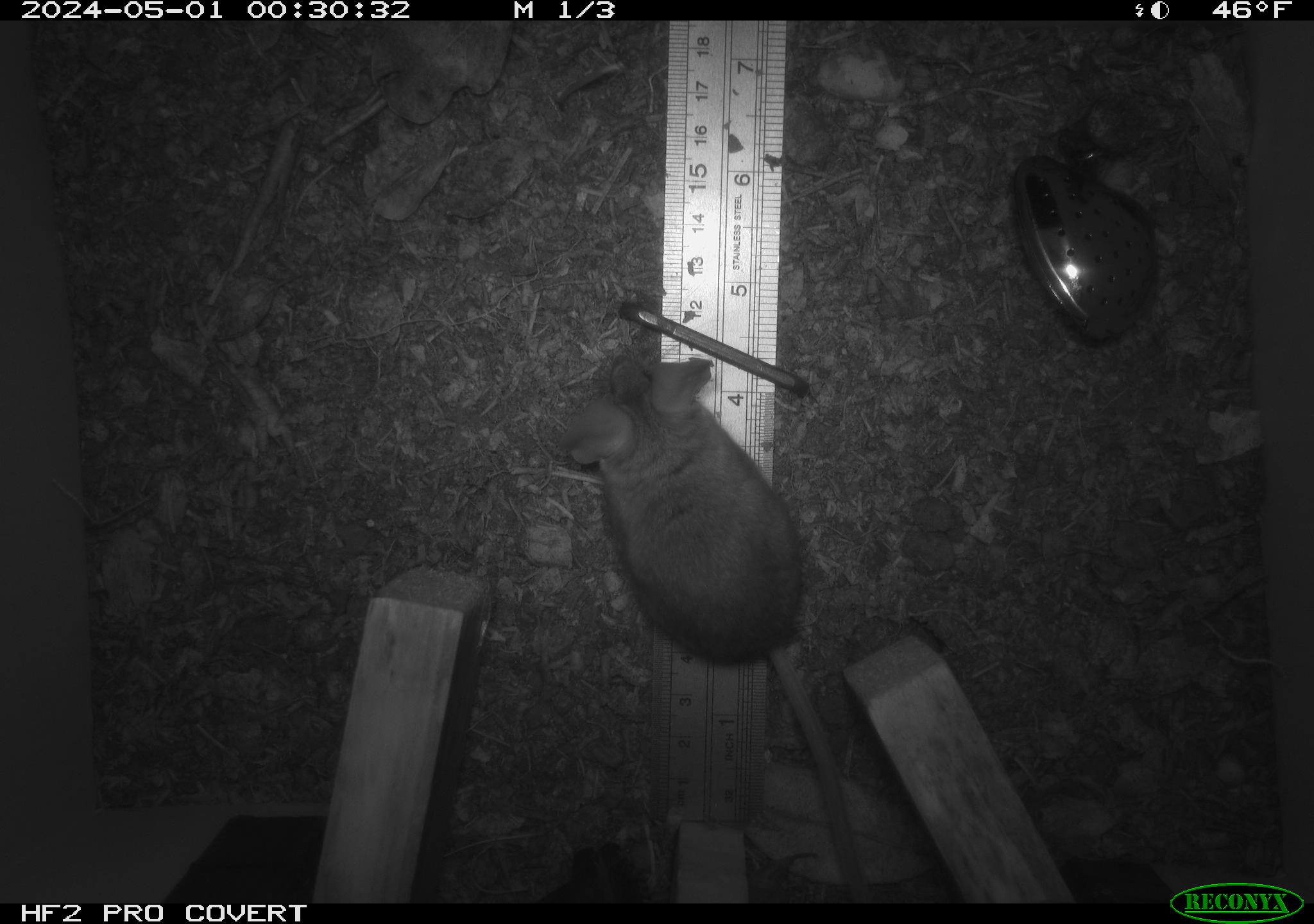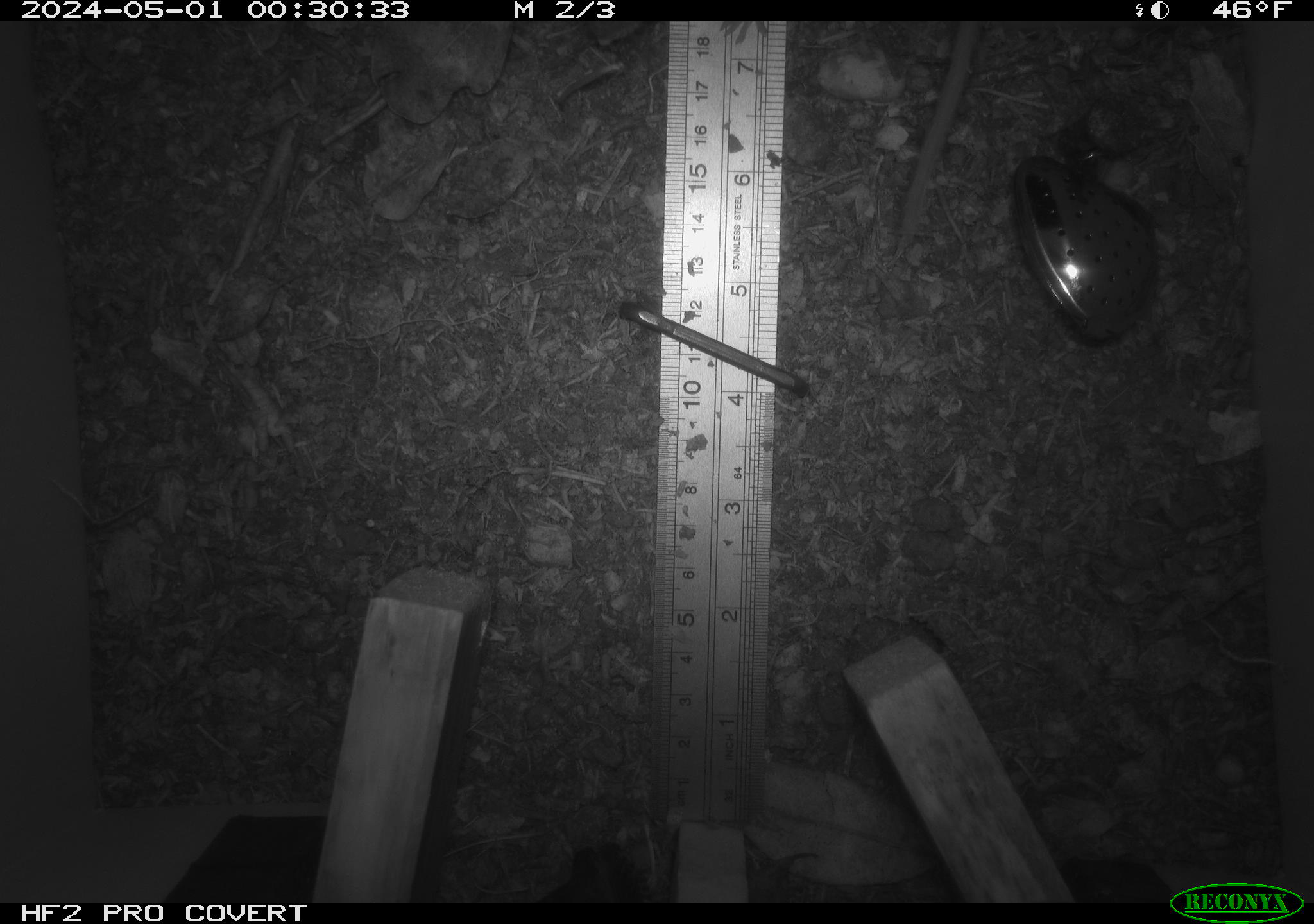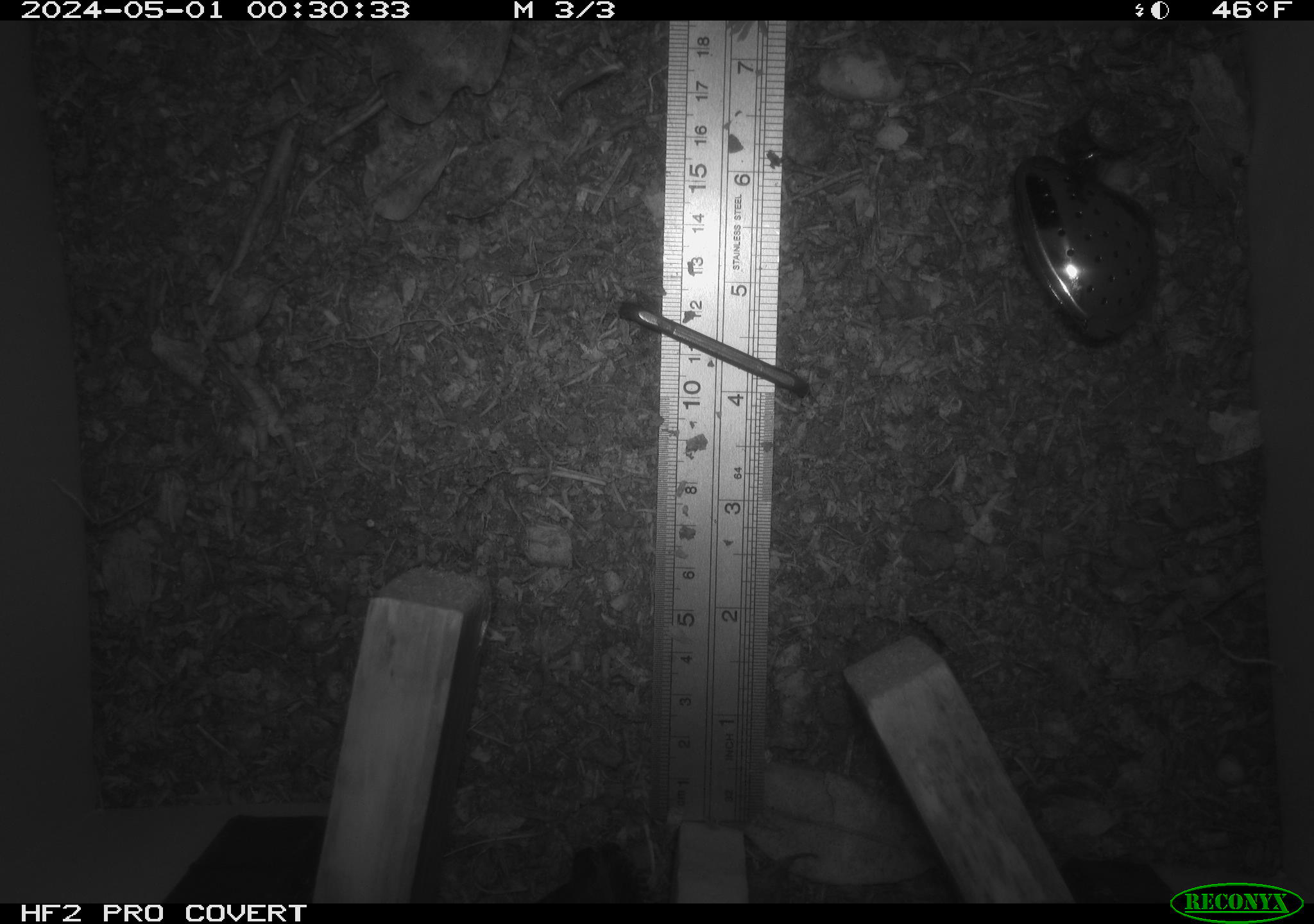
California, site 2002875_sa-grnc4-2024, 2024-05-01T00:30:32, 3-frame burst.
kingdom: Animalia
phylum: Chordata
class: Mammalia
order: Rodentia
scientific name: Rodentia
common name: rodent